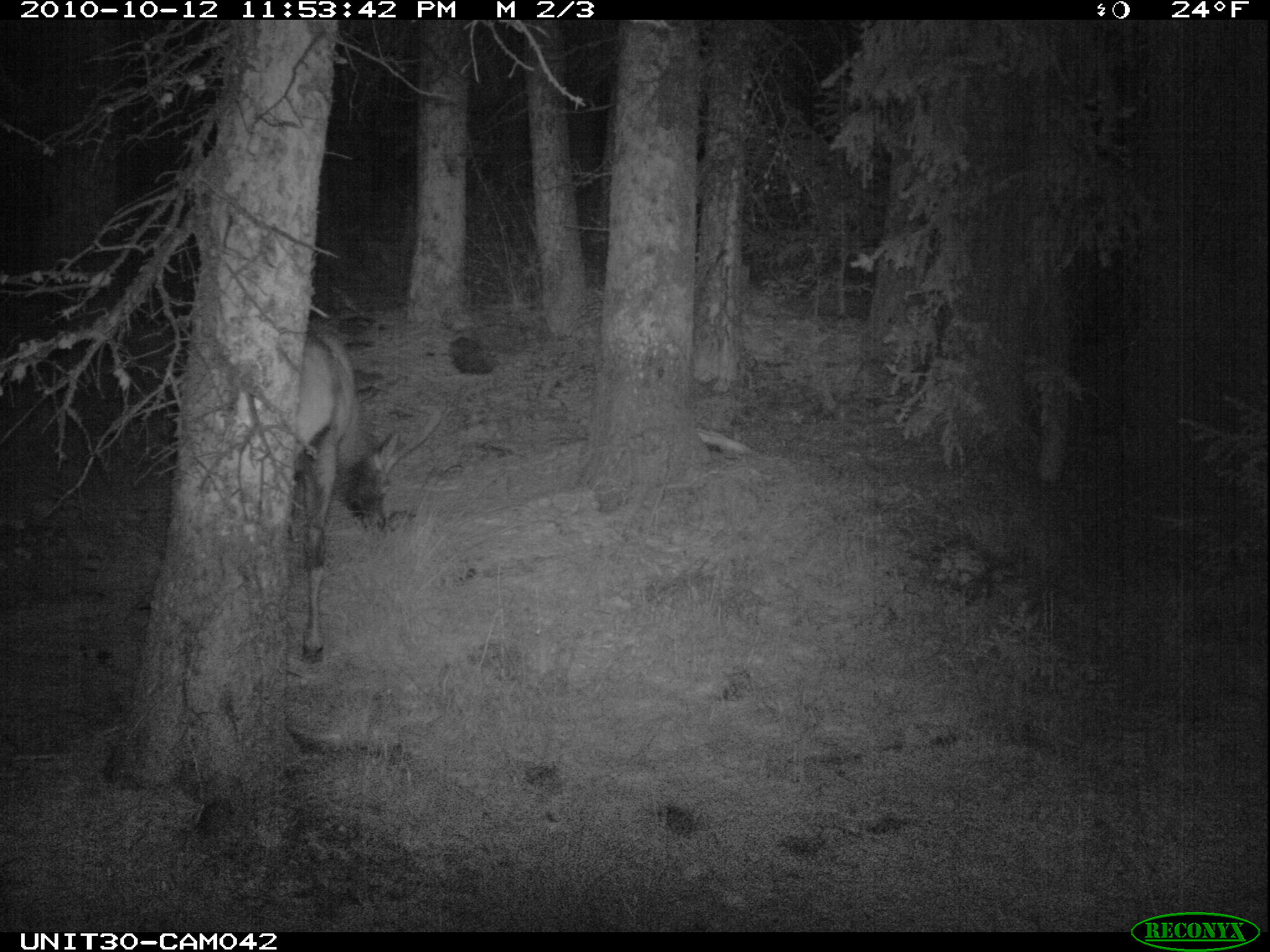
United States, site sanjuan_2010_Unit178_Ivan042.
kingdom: Animalia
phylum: Chordata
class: Mammalia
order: Artiodactyla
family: Cervidae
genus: Cervus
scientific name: Cervus elaphus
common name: red deer